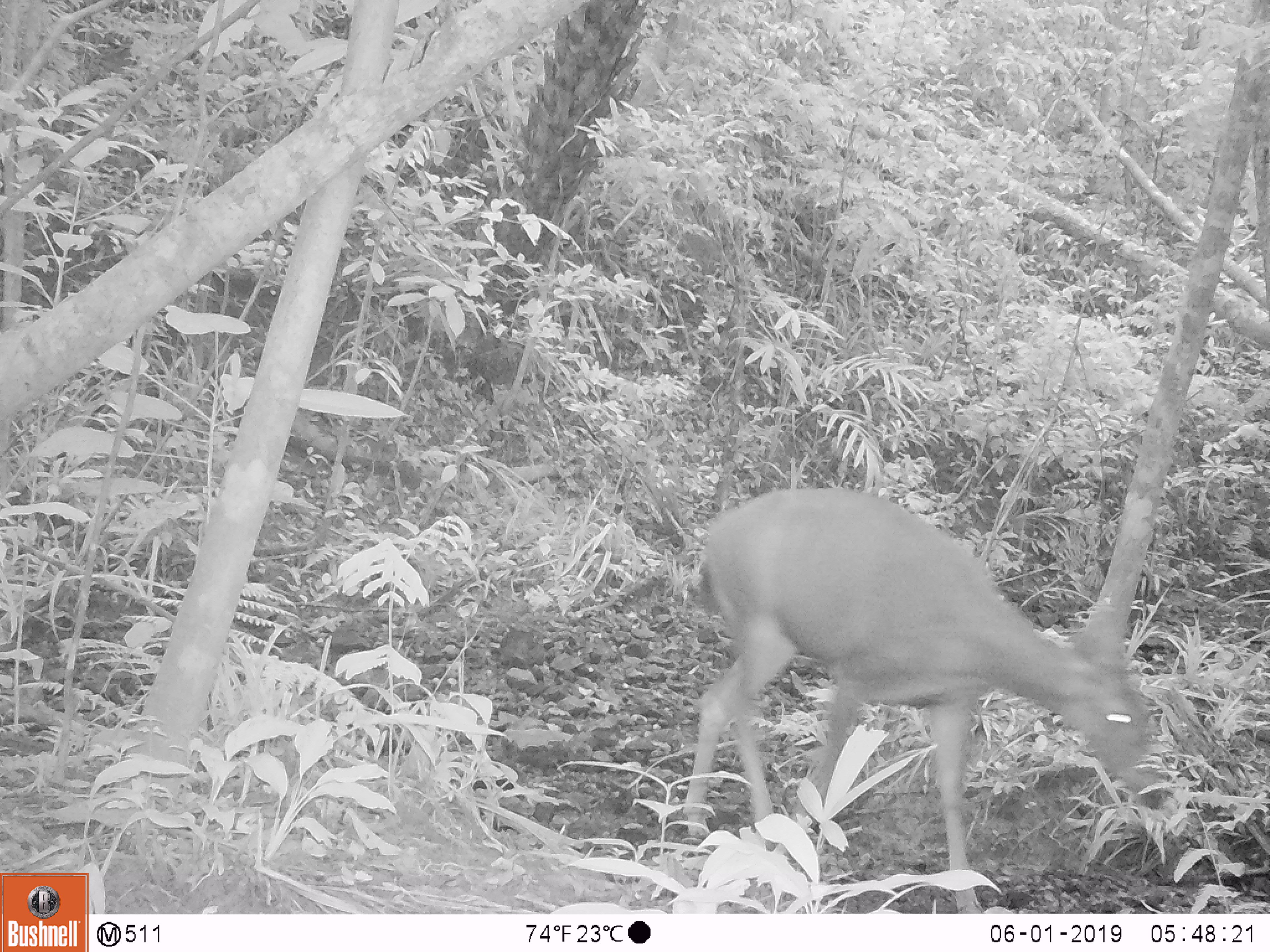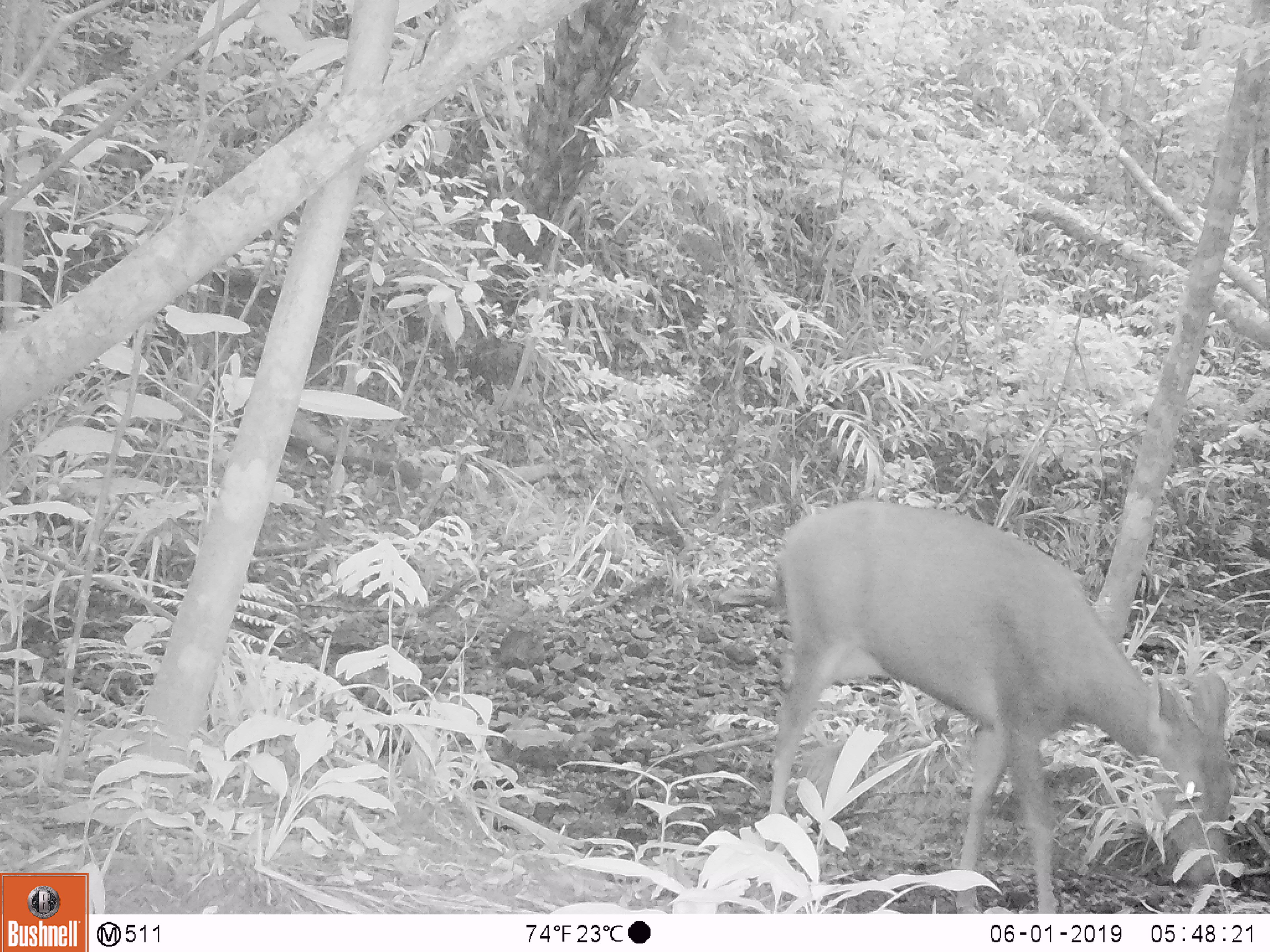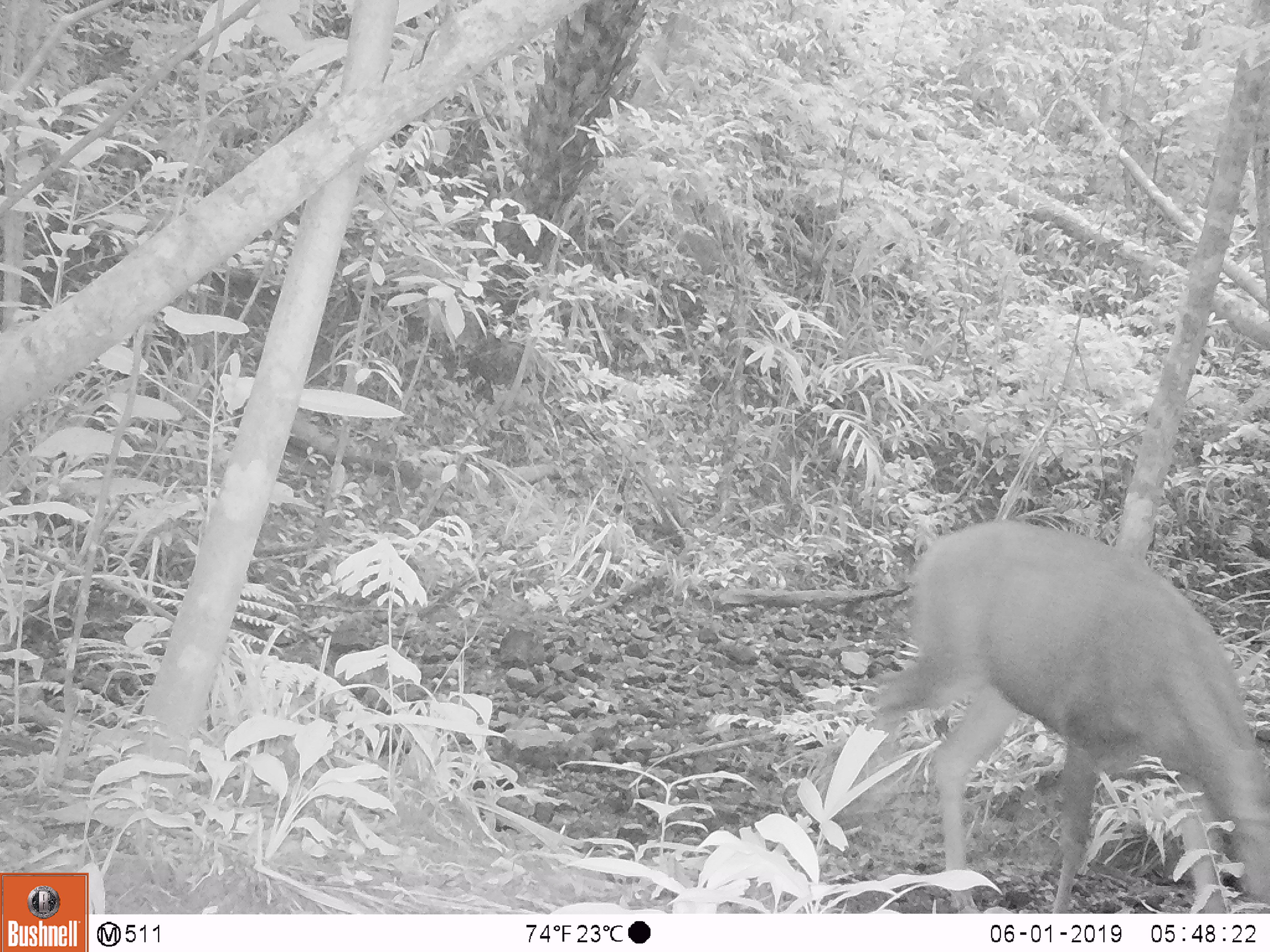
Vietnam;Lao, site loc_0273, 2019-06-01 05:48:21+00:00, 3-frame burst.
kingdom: Animalia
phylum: Chordata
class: Mammalia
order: Artiodactyla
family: Cervidae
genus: Rusa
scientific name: Rusa unicolor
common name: sambar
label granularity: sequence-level